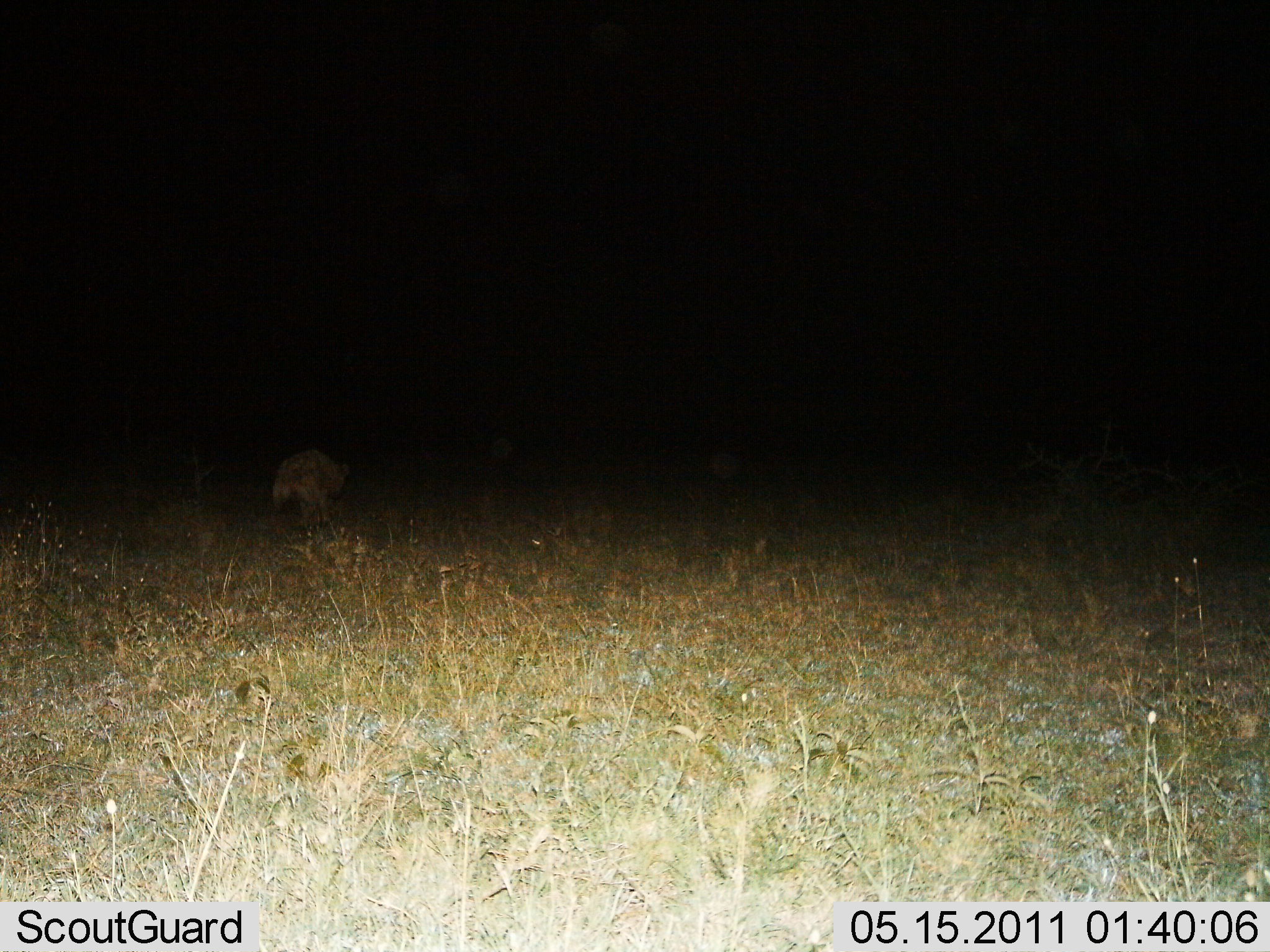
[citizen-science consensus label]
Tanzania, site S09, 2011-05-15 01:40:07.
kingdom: Animalia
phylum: Chordata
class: Mammalia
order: Carnivora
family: Hyaenidae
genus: Crocuta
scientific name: Crocuta crocuta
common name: spotted hyena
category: hyenaspotted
Hyenaspotted (spotted hyena) (Crocuta crocuta), count 1. Behavior (volunteer vote fractions): standing 50%, resting 10%, moving 50%, interacting 0%. Young present (vote fraction): 0%. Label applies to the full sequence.